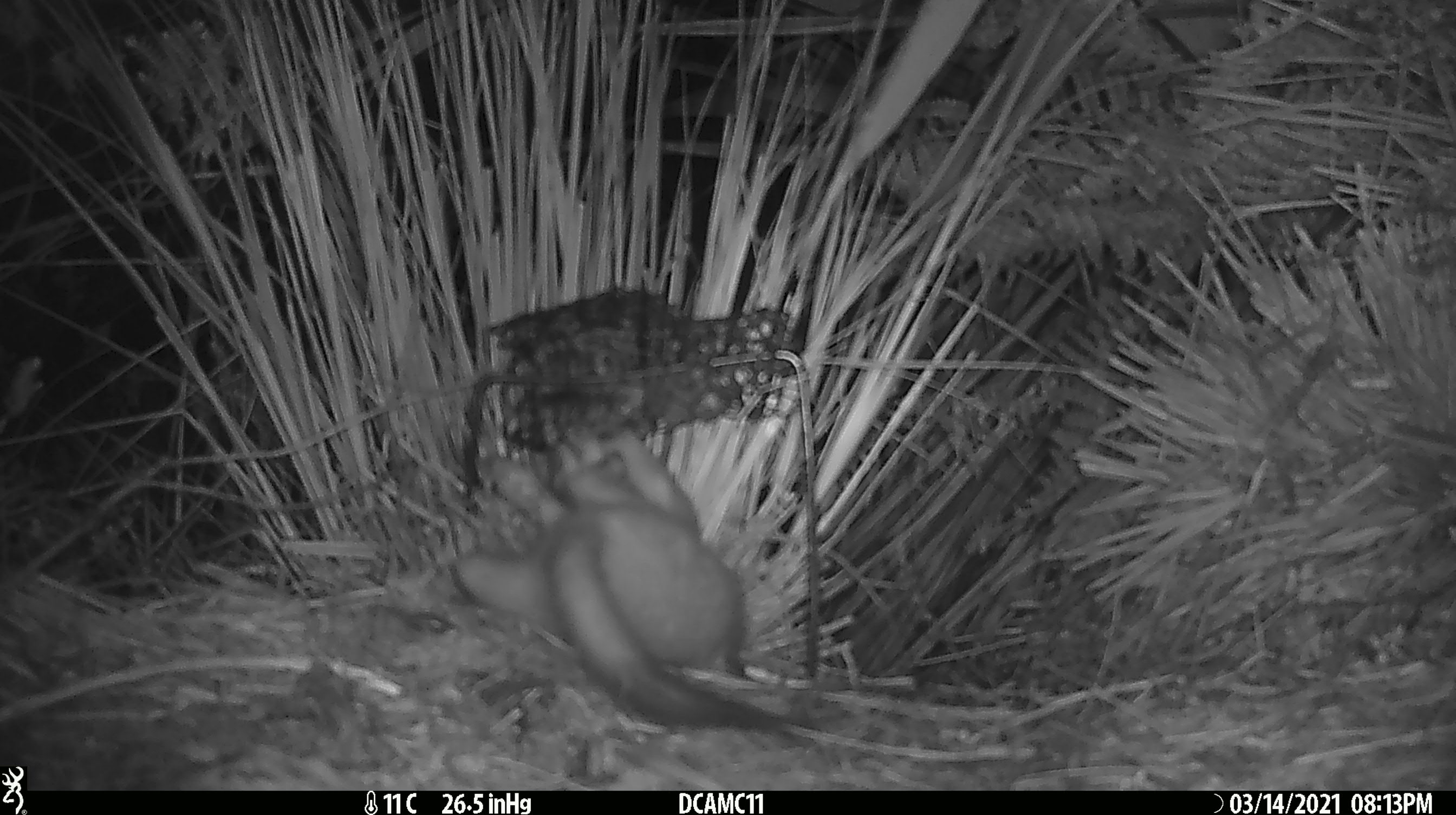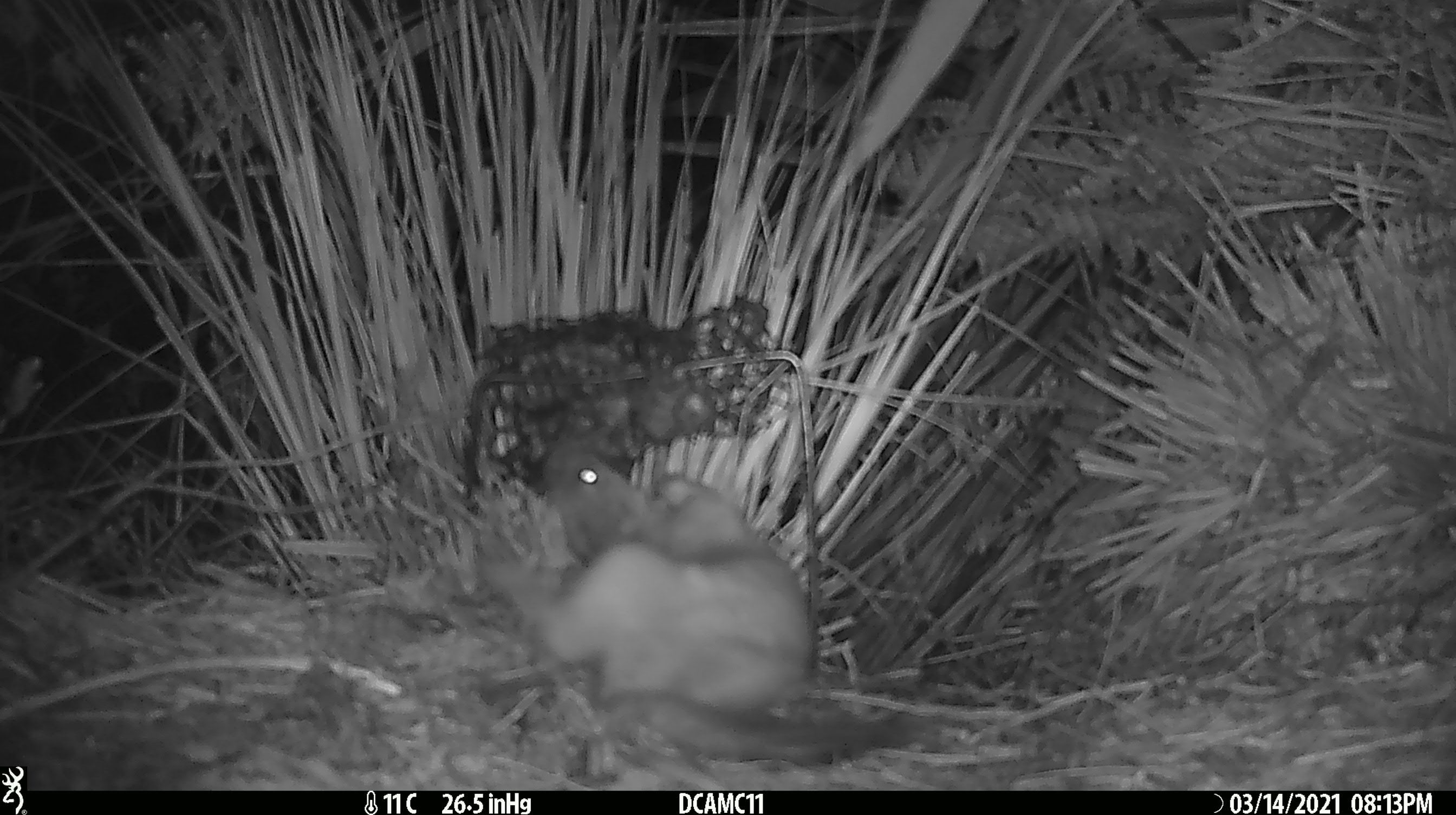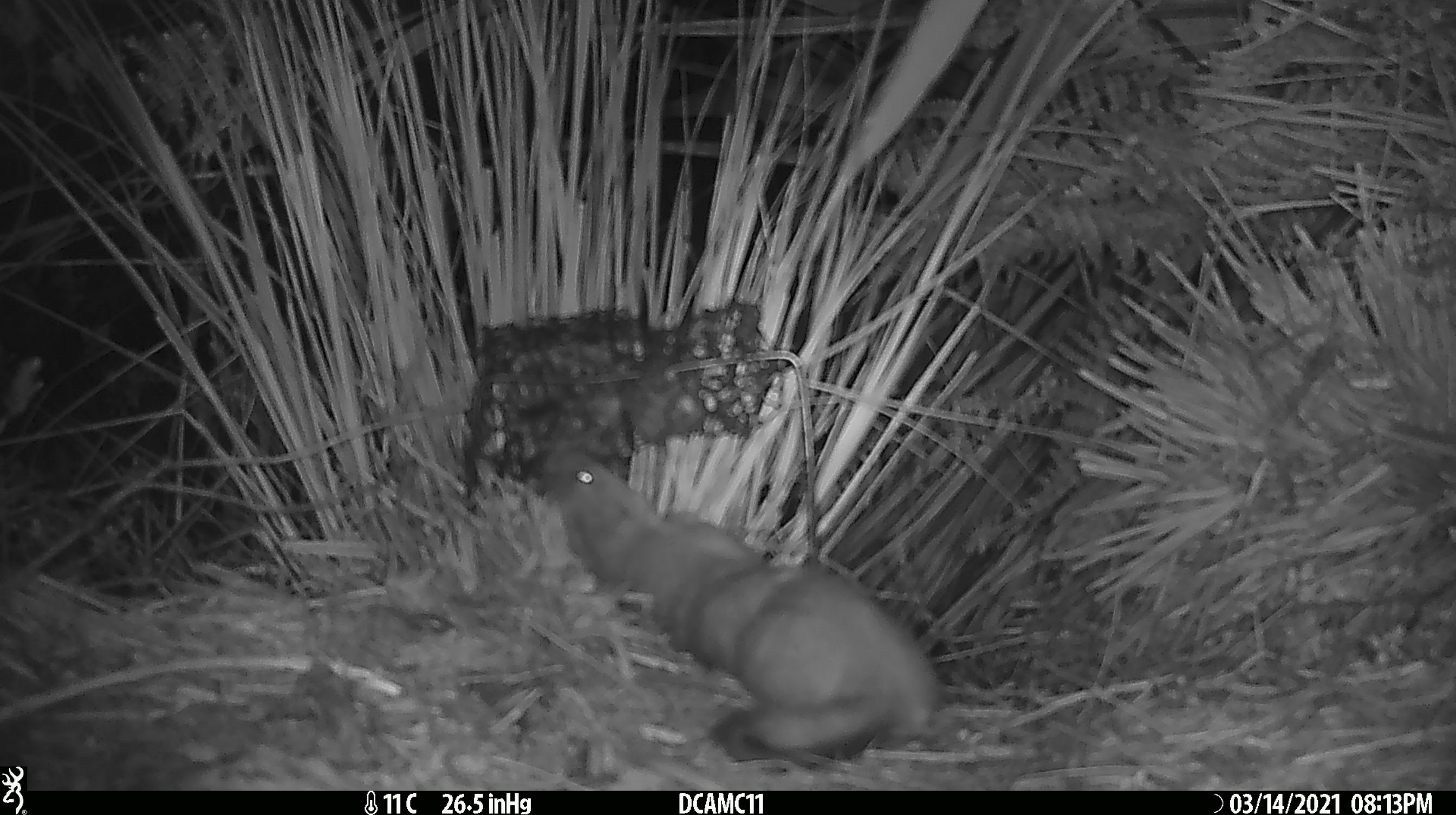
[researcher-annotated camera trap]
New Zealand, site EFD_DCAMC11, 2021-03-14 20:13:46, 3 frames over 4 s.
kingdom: Animalia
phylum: Chordata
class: Mammalia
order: Carnivora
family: Mustelidae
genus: Mustela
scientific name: Mustela erminea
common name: stoat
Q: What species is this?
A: Stoat (Mustela erminea).